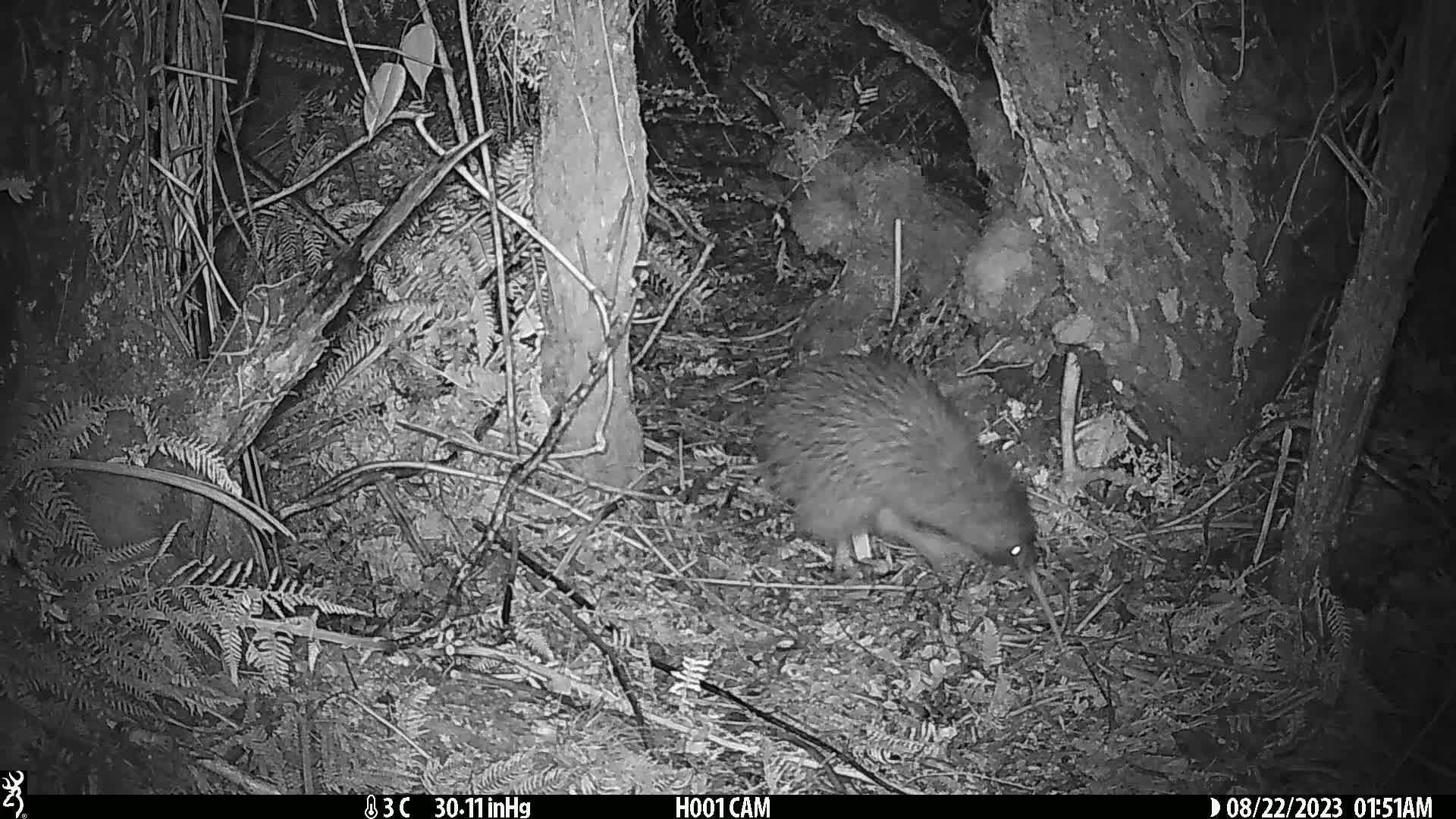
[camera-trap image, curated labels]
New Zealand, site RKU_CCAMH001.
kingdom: Animalia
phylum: Chordata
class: Aves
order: Apterygiformes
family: Apterygidae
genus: Apteryx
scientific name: Apteryx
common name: kiwi